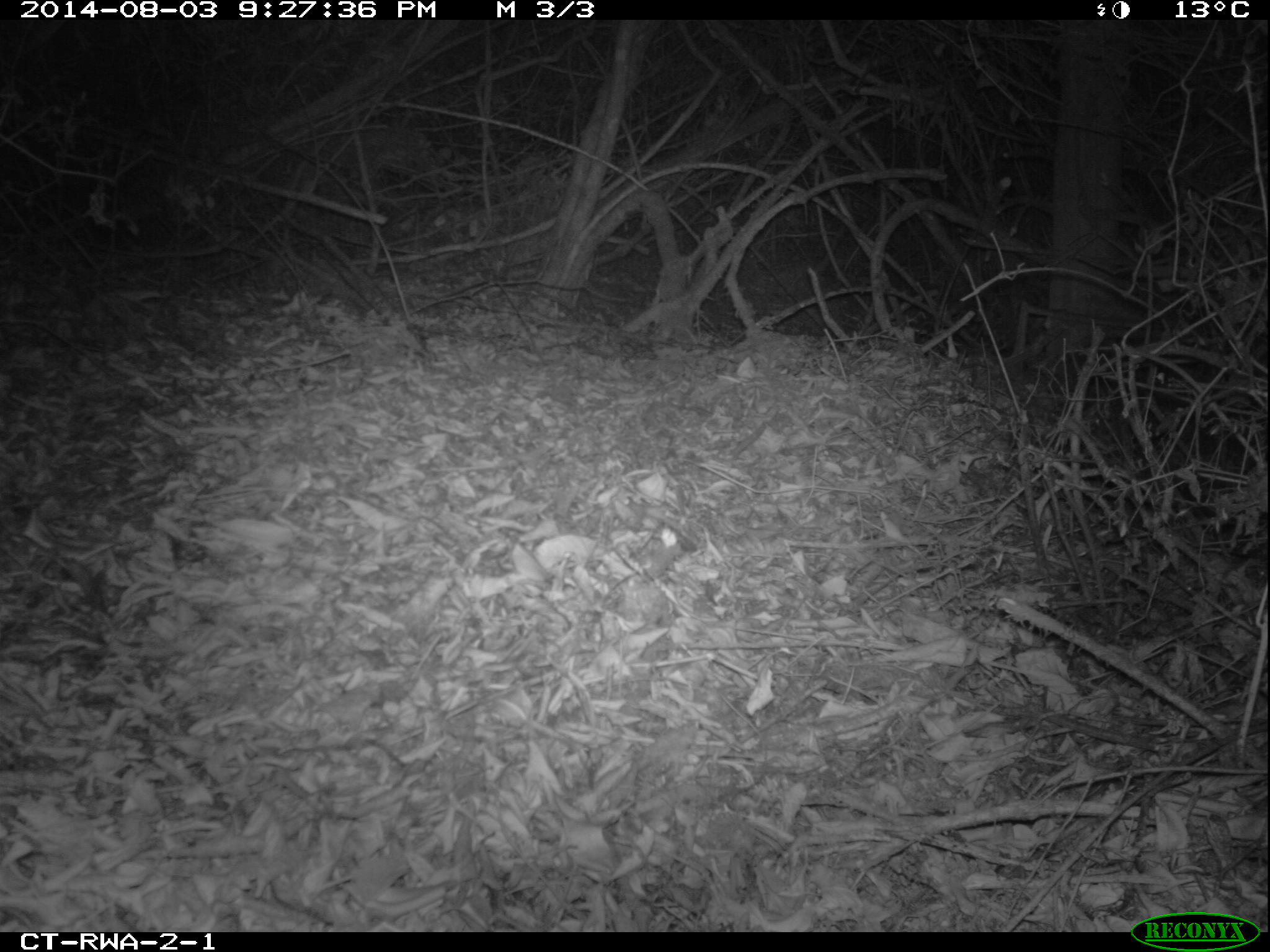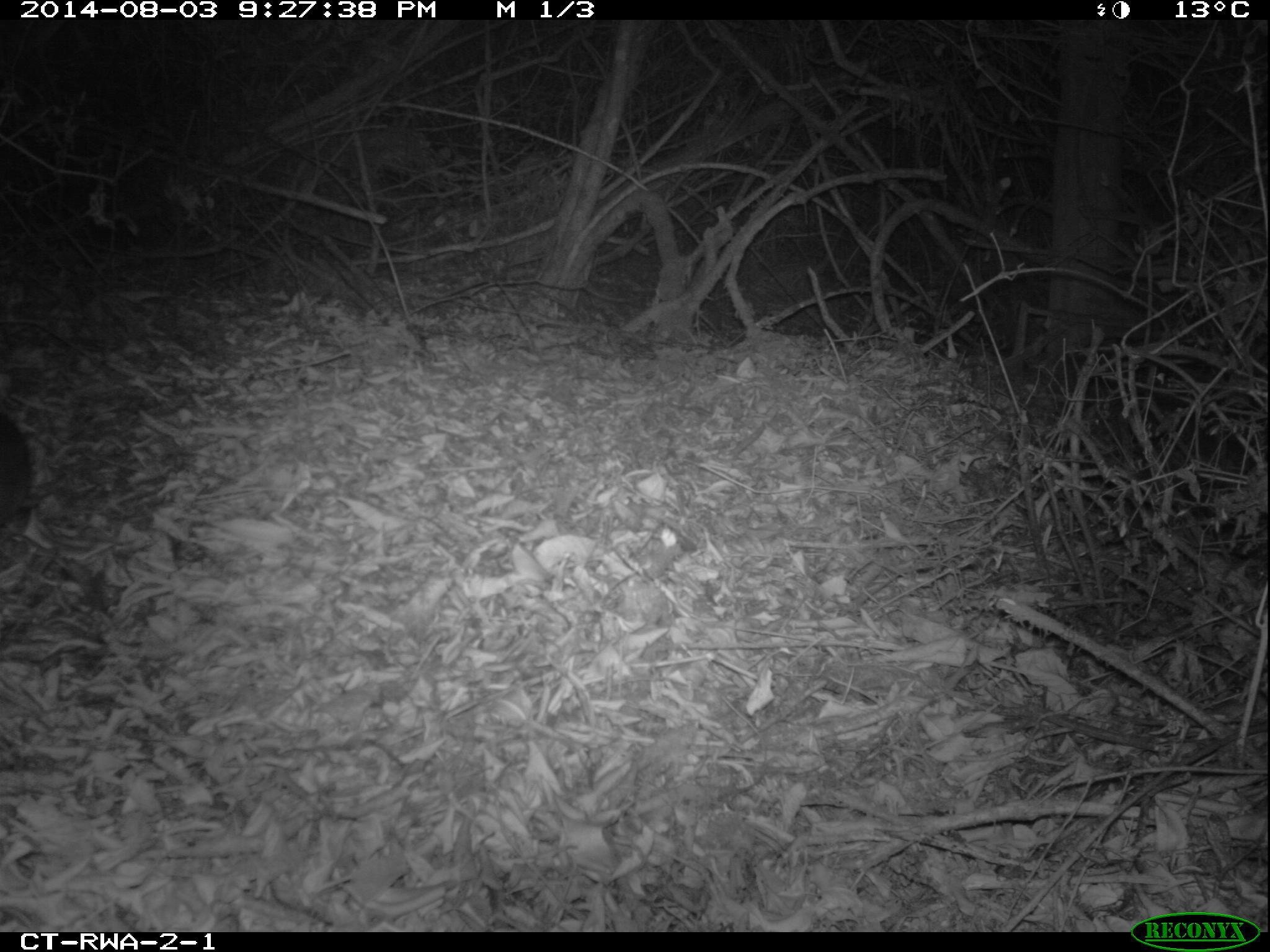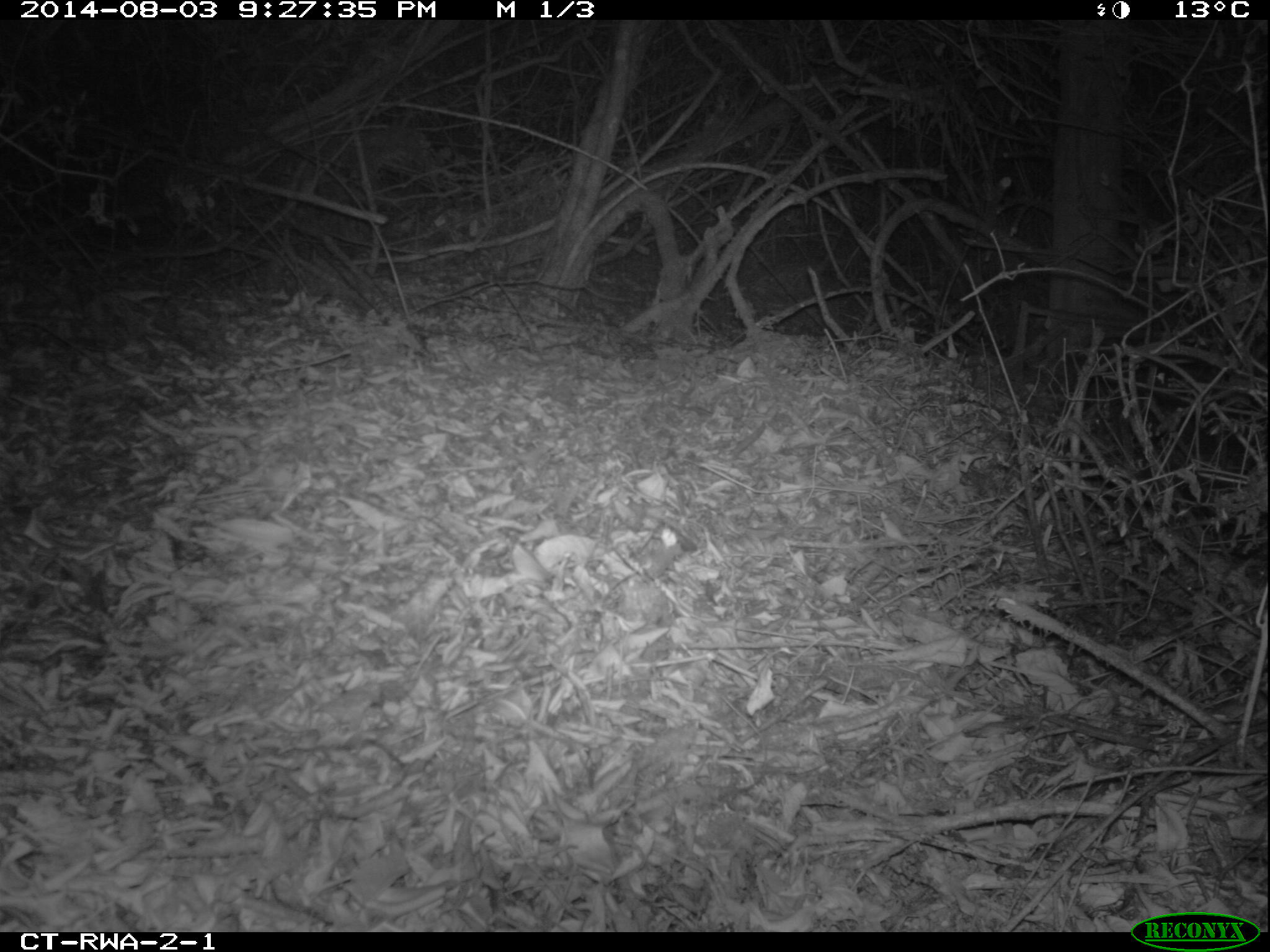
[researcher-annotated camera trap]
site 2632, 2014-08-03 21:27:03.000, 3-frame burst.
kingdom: Animalia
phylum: Chordata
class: Mammalia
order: Rodentia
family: Nesomyidae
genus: Cricetomys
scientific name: Cricetomys gambianus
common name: african giant pouched rat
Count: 1.